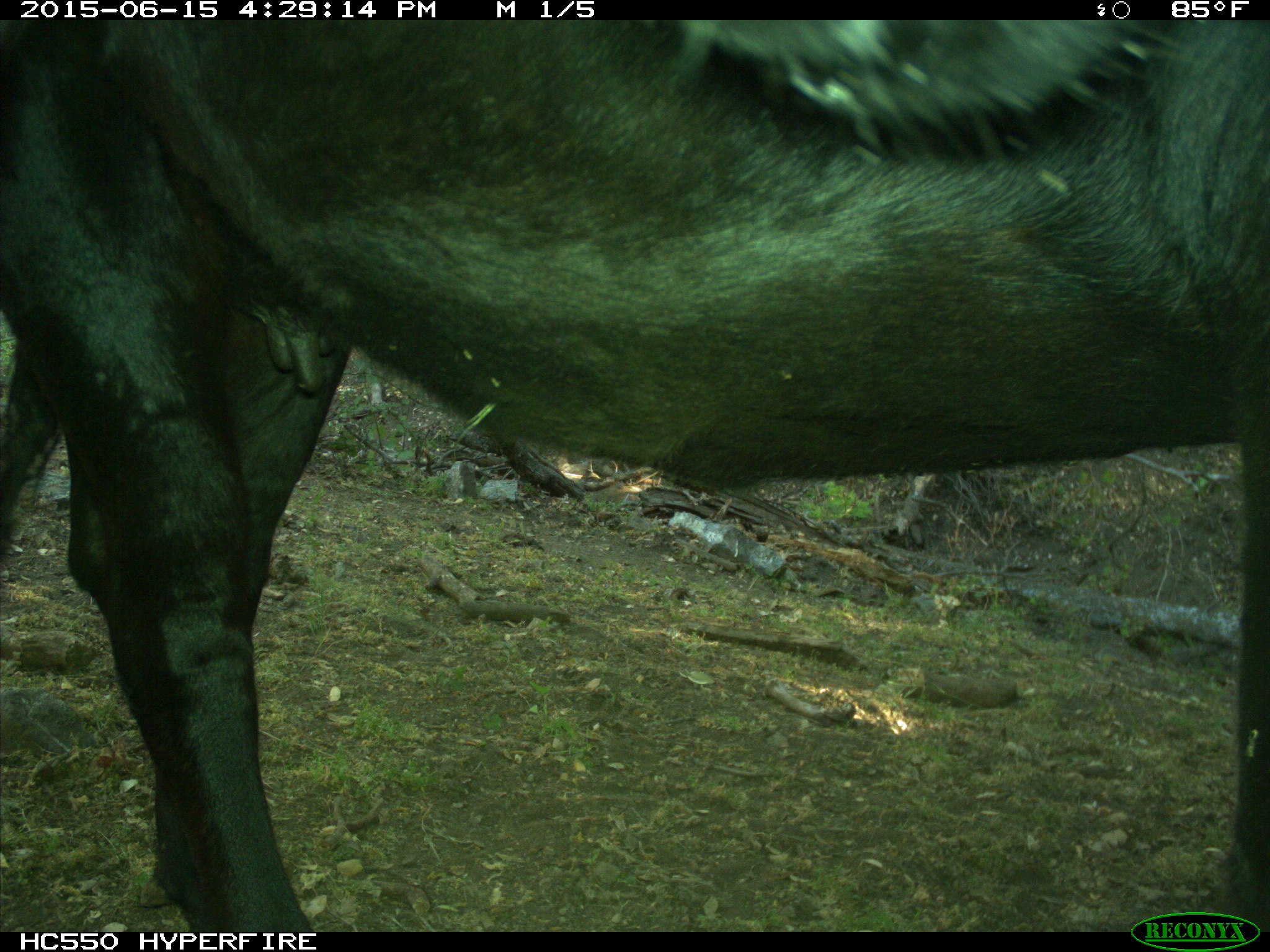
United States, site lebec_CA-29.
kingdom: Animalia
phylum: Chordata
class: Mammalia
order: Artiodactyla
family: Bovidae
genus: Bos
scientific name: Bos taurus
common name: domestic cow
Bos taurus (domestic cow).